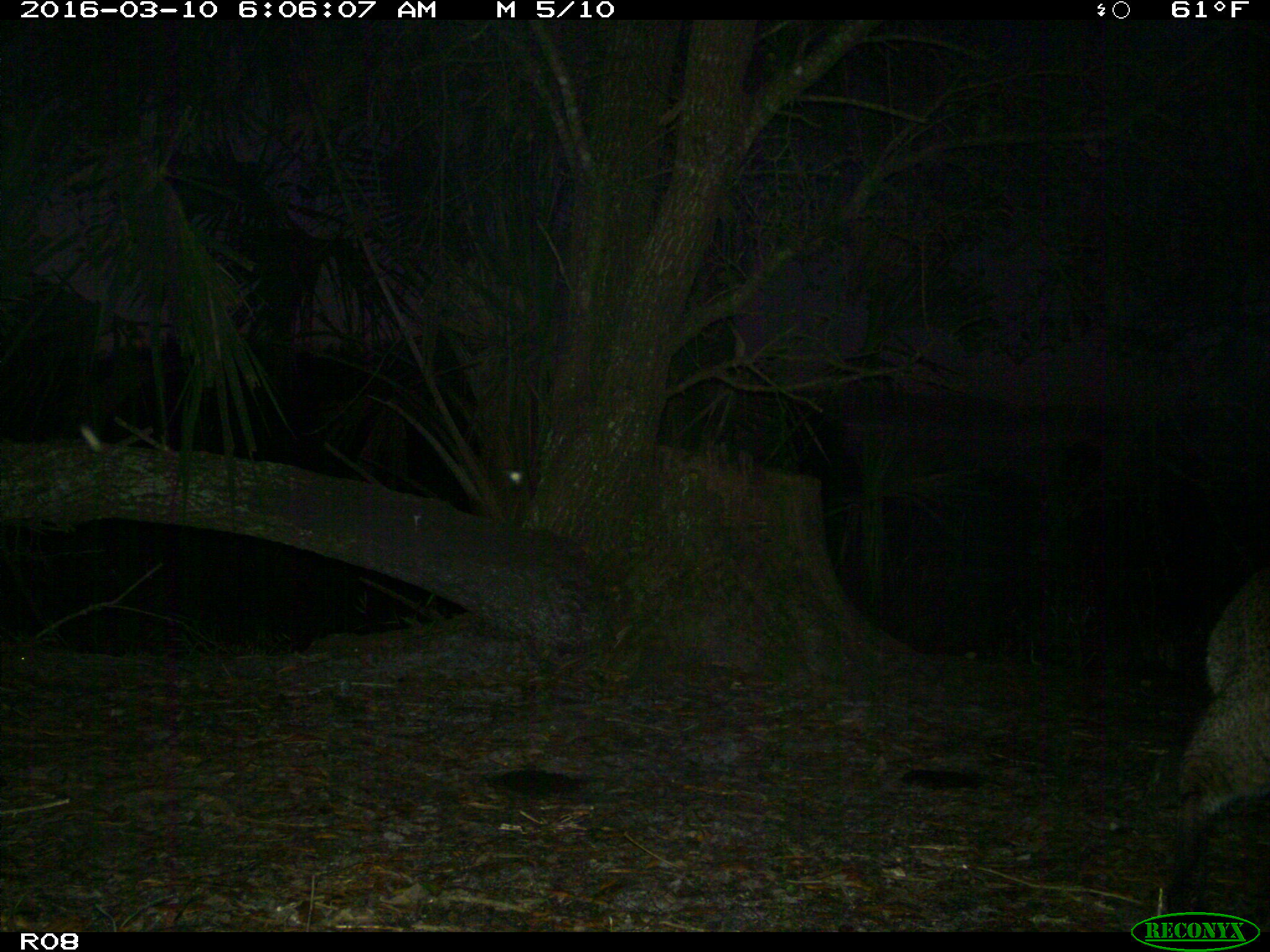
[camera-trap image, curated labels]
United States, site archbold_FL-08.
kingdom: Animalia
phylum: Chordata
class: Mammalia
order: Carnivora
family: Felidae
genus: Lynx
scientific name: Lynx rufus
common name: bobcat